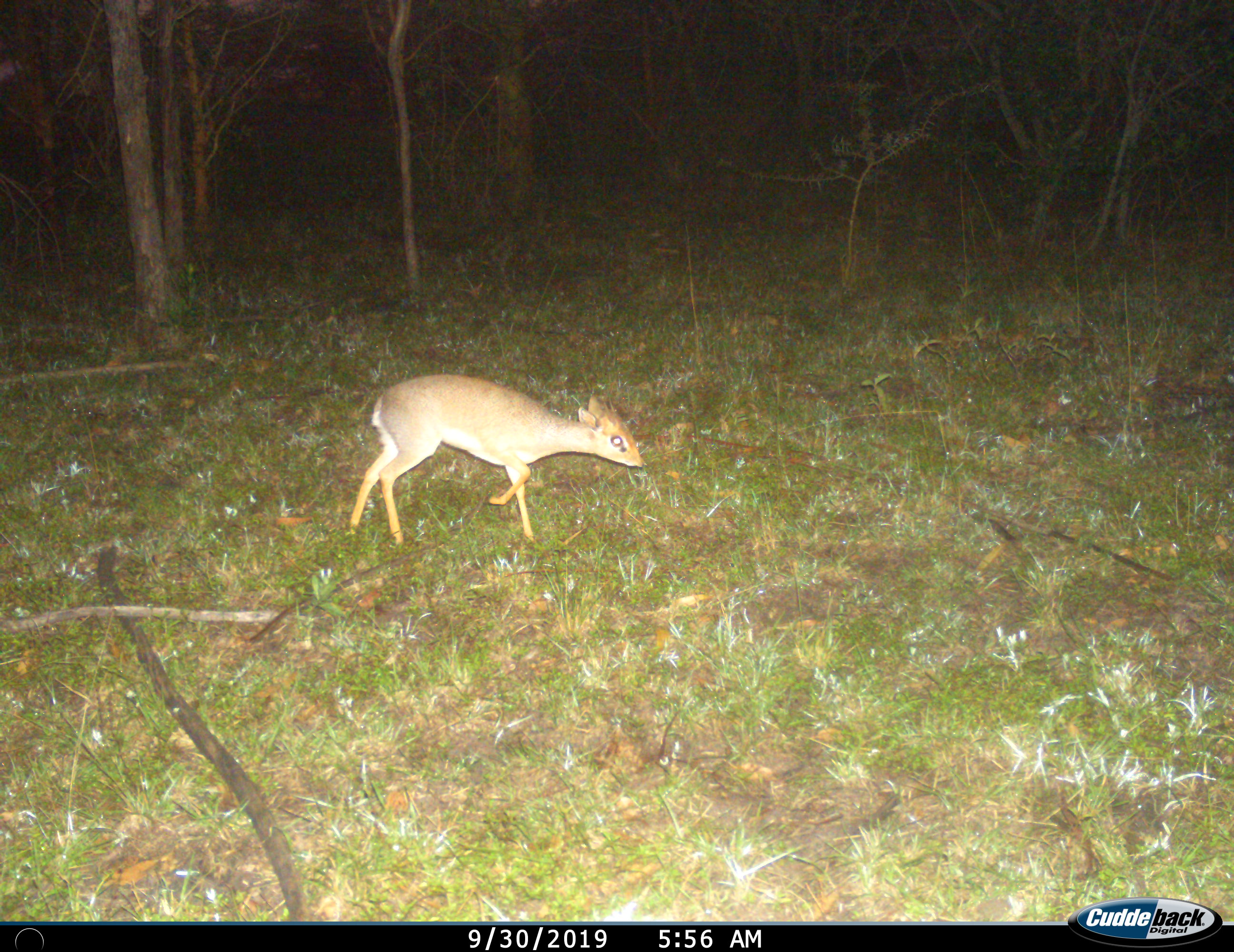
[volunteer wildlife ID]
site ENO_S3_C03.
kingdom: Animalia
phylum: Chordata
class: Mammalia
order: Artiodactyla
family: Bovidae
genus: Madoqua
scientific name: Madoqua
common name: dik-dik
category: dikdik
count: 1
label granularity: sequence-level